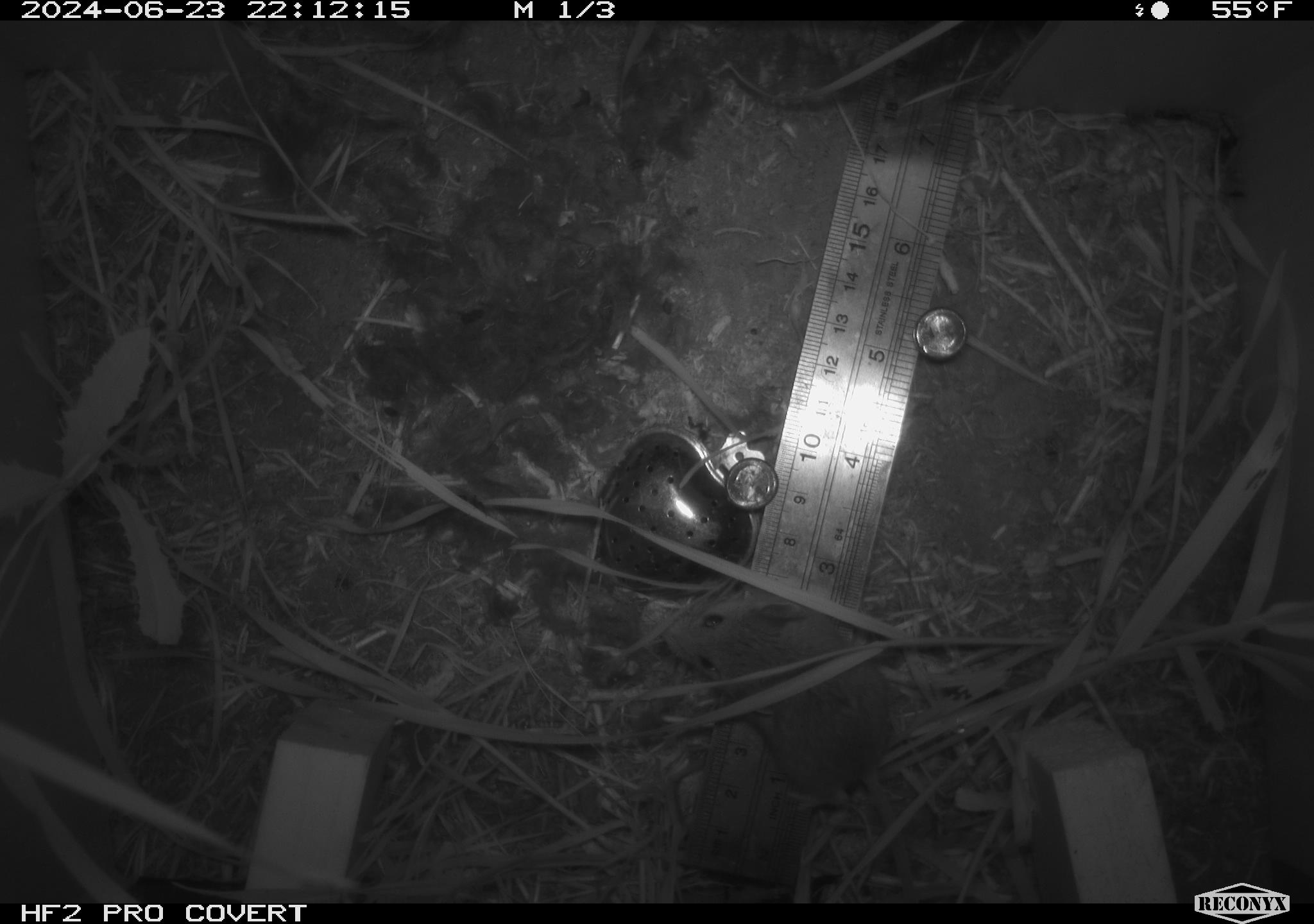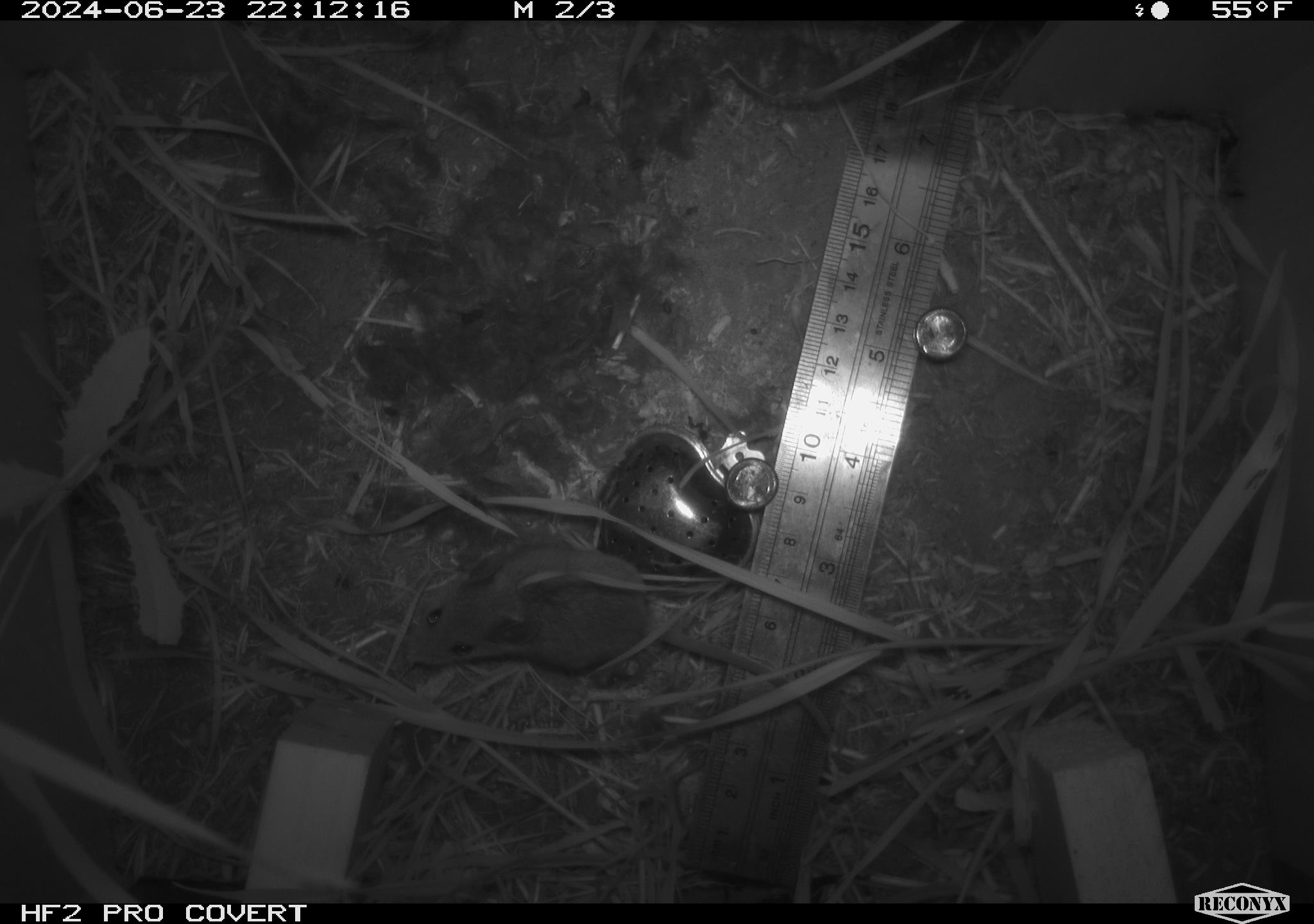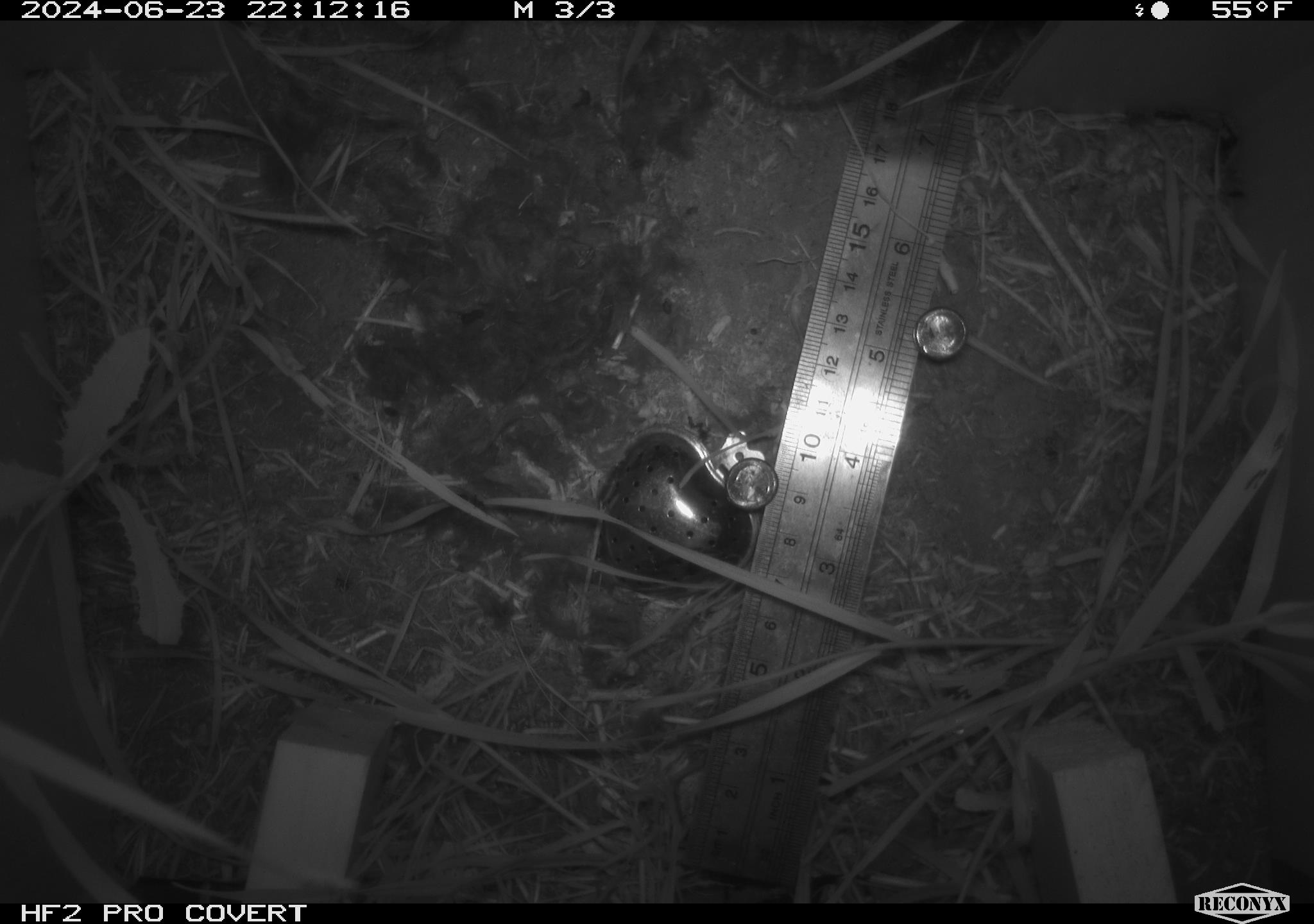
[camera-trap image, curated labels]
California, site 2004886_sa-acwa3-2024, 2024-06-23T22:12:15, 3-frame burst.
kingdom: Animalia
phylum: Chordata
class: Mammalia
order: Rodentia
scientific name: Rodentia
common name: mouse species